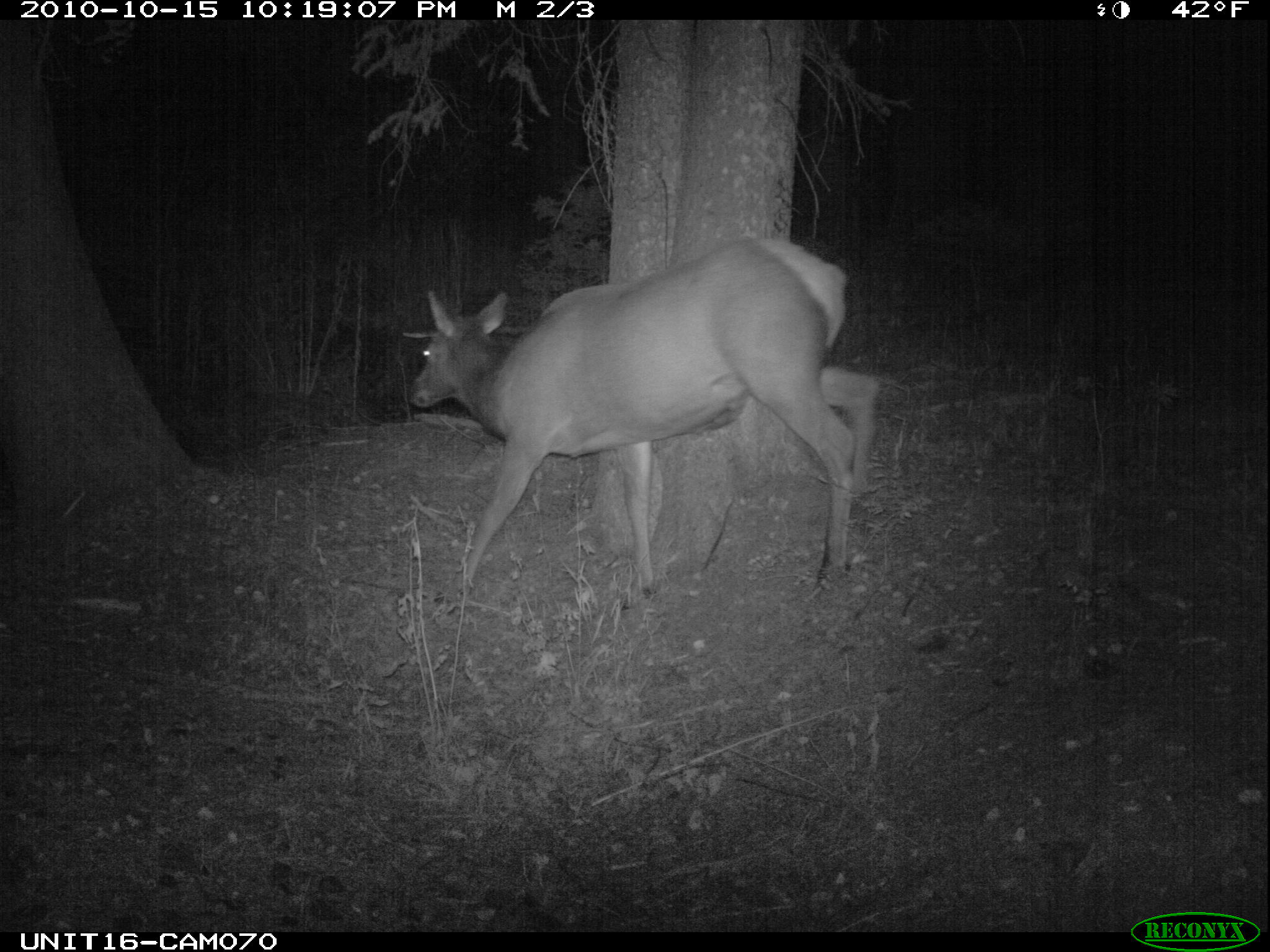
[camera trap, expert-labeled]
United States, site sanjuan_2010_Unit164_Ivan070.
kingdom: Animalia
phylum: Chordata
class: Mammalia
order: Artiodactyla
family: Cervidae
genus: Cervus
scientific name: Cervus elaphus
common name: red deer